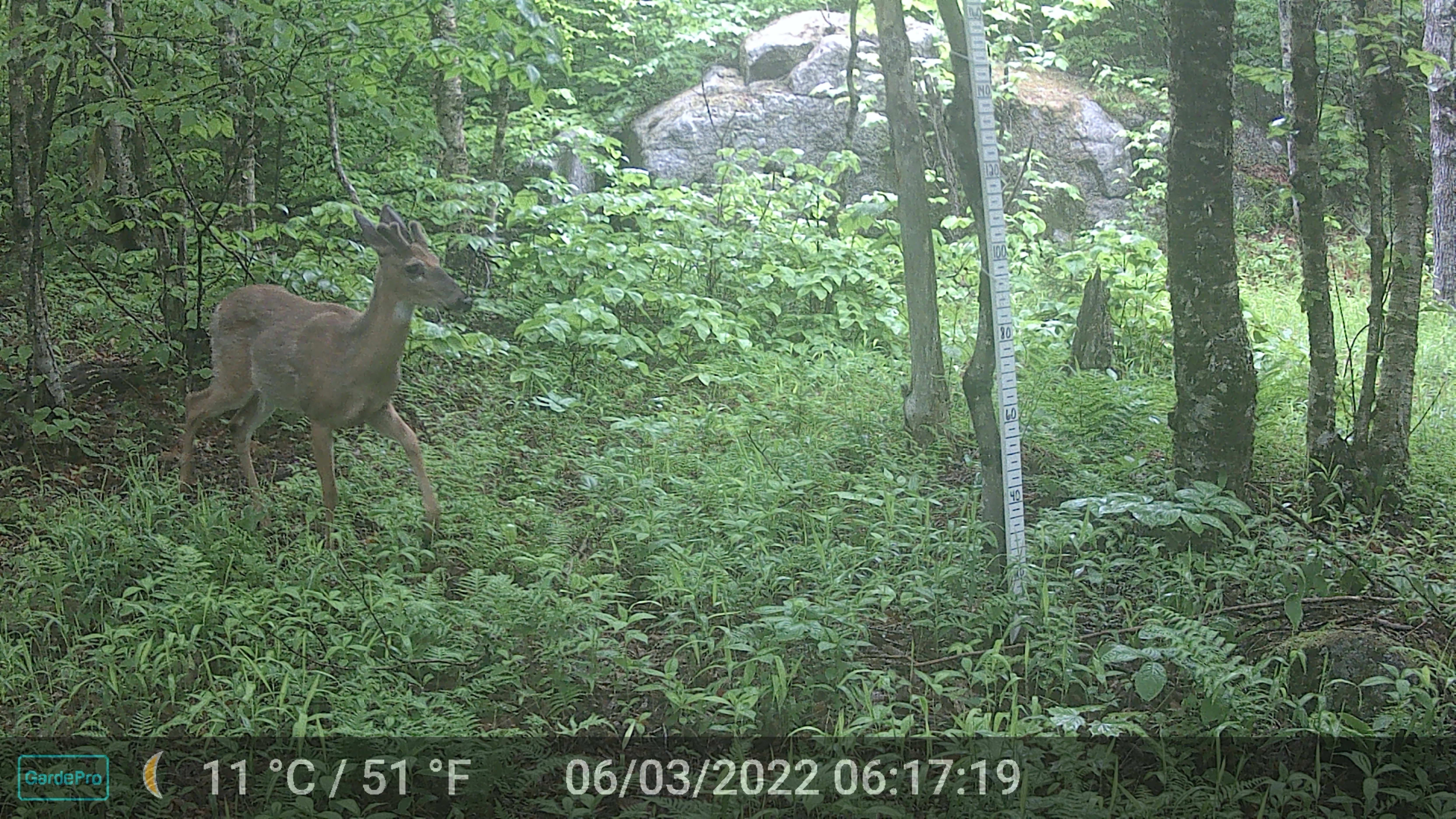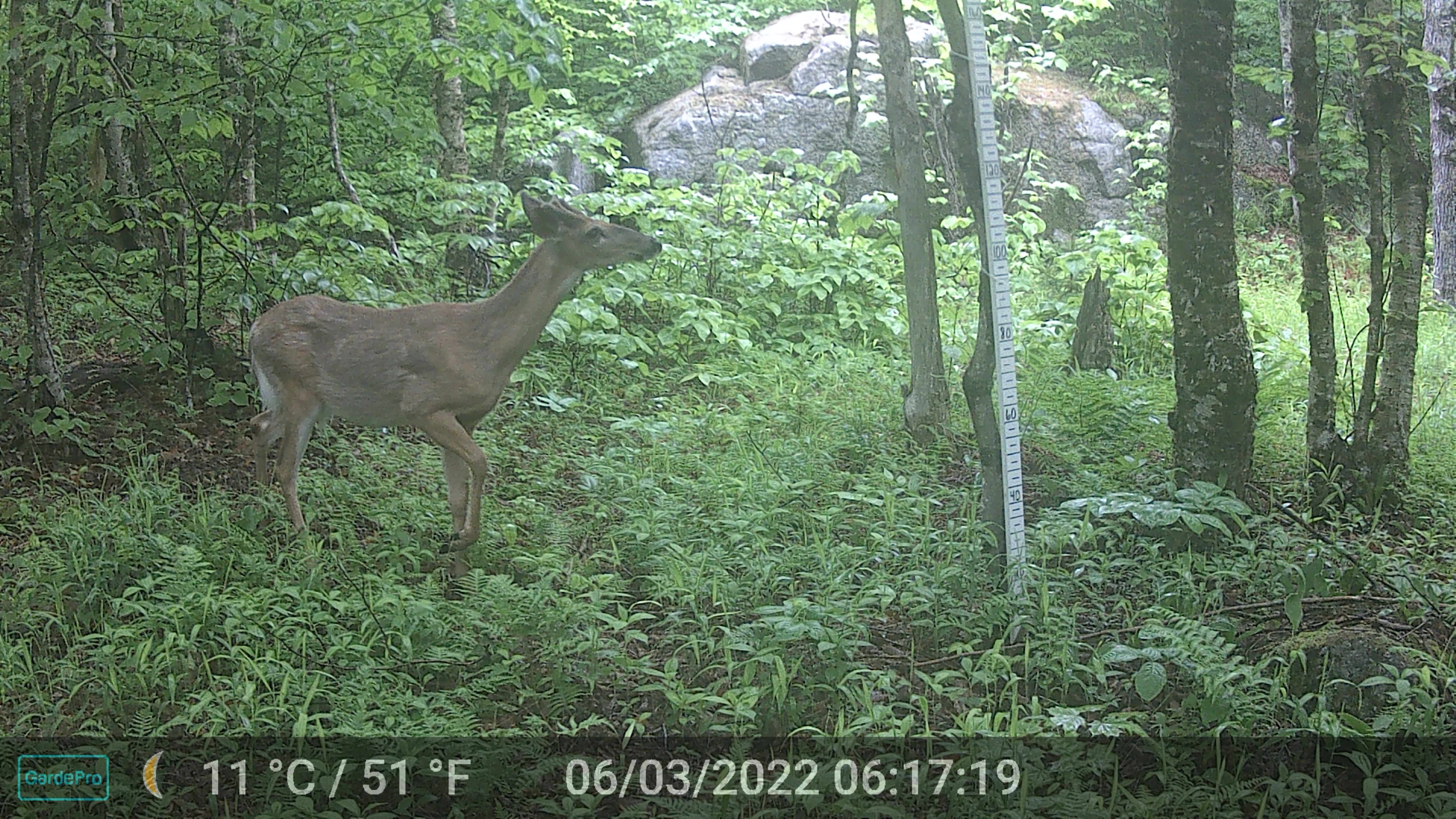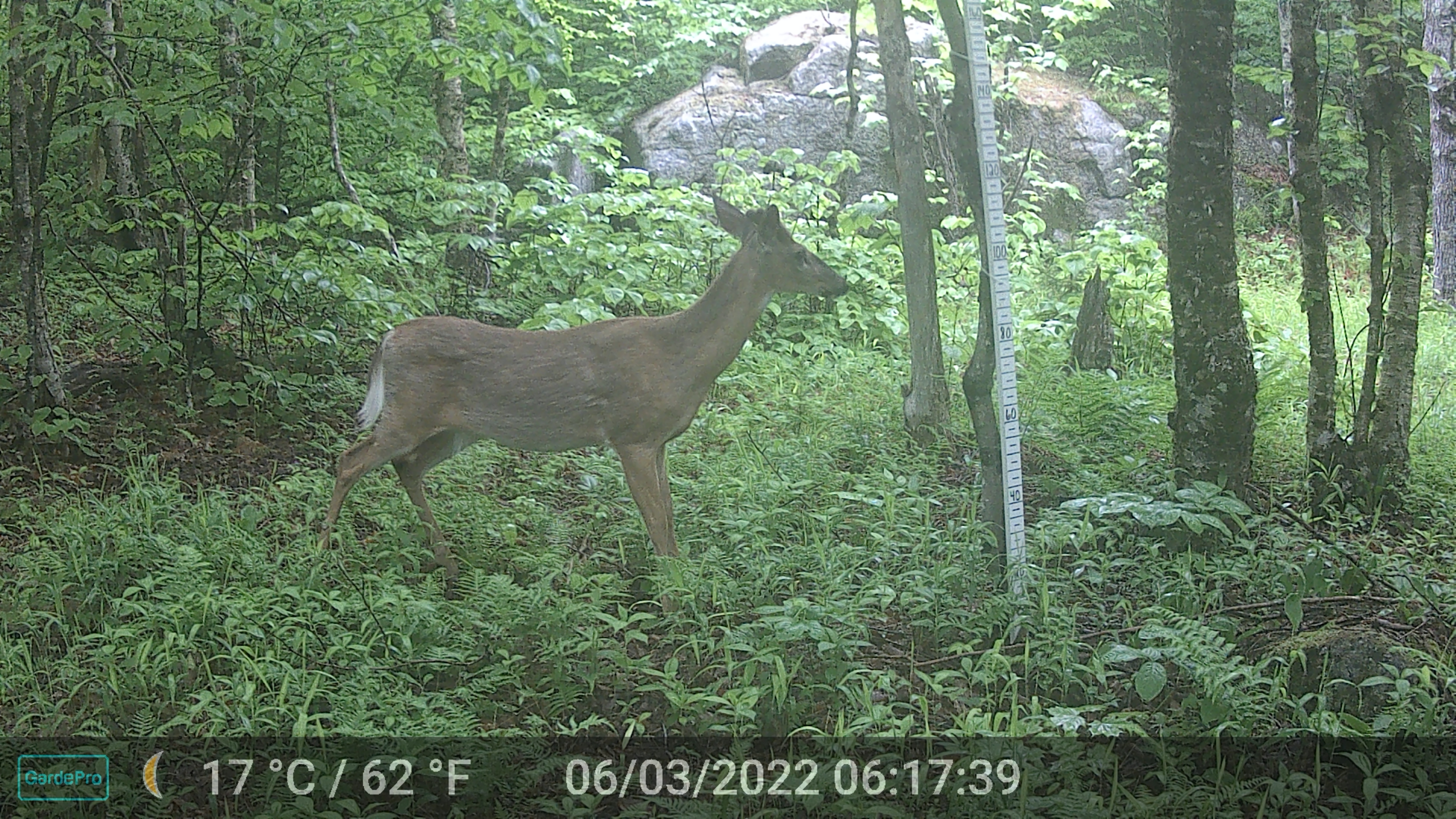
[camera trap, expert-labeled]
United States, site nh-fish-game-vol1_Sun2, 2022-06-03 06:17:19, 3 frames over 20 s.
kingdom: Animalia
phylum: Chordata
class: Mammalia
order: Artiodactyla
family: Cervidae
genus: Odocoileus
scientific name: Odocoileus virginianus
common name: white-tailed deer